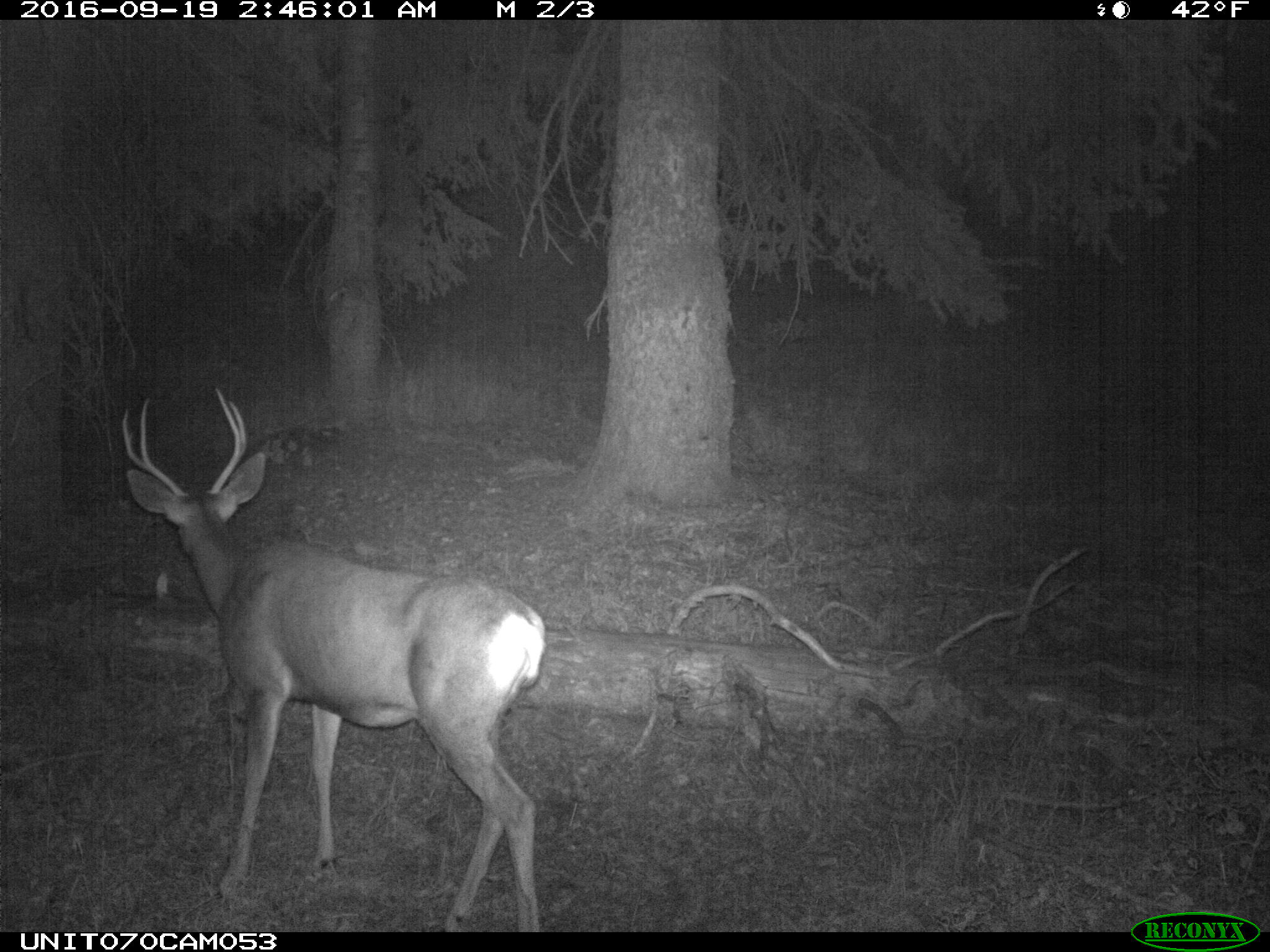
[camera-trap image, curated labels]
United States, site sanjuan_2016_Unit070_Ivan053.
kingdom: Animalia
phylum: Chordata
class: Mammalia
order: Artiodactyla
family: Cervidae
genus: Odocoileus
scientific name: Odocoileus hemionus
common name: mule deer